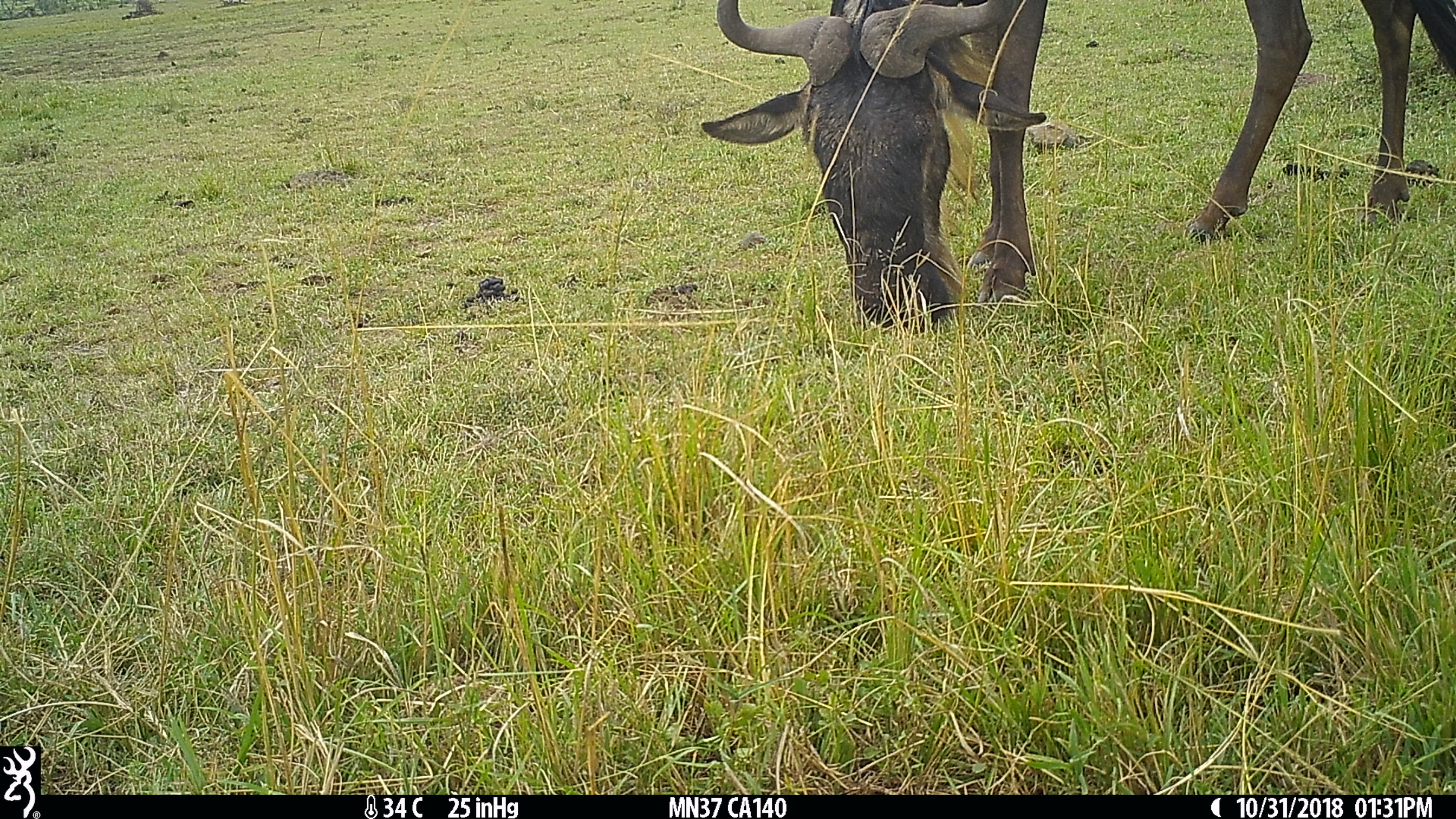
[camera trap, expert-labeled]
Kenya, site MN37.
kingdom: Animalia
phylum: Chordata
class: Mammalia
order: Artiodactyla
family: Bovidae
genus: Connochaetes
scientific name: Connochaetes taurinus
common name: blue wildebeest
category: wildebeest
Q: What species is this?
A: Wildebeest (blue wildebeest) (Connochaetes taurinus).